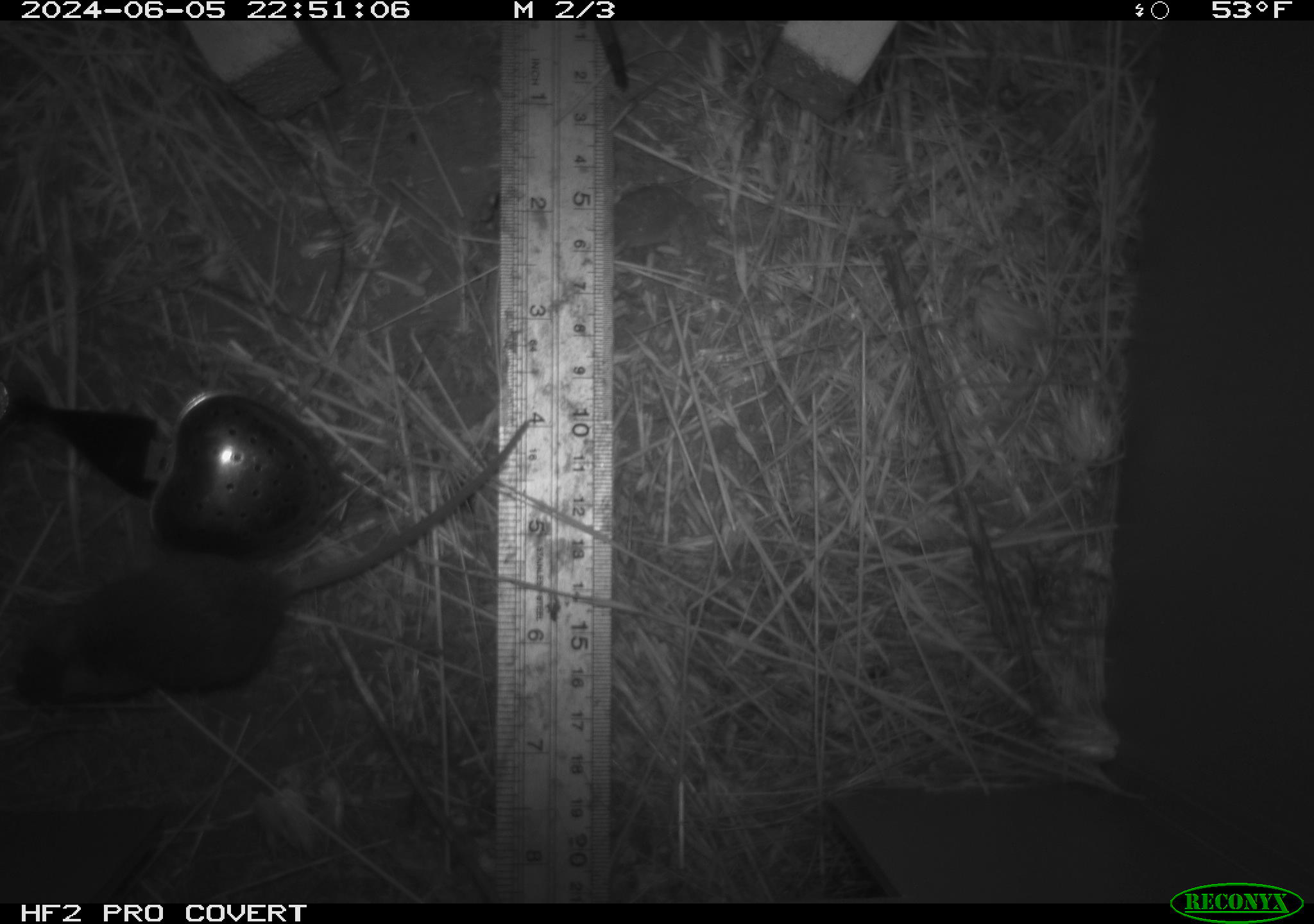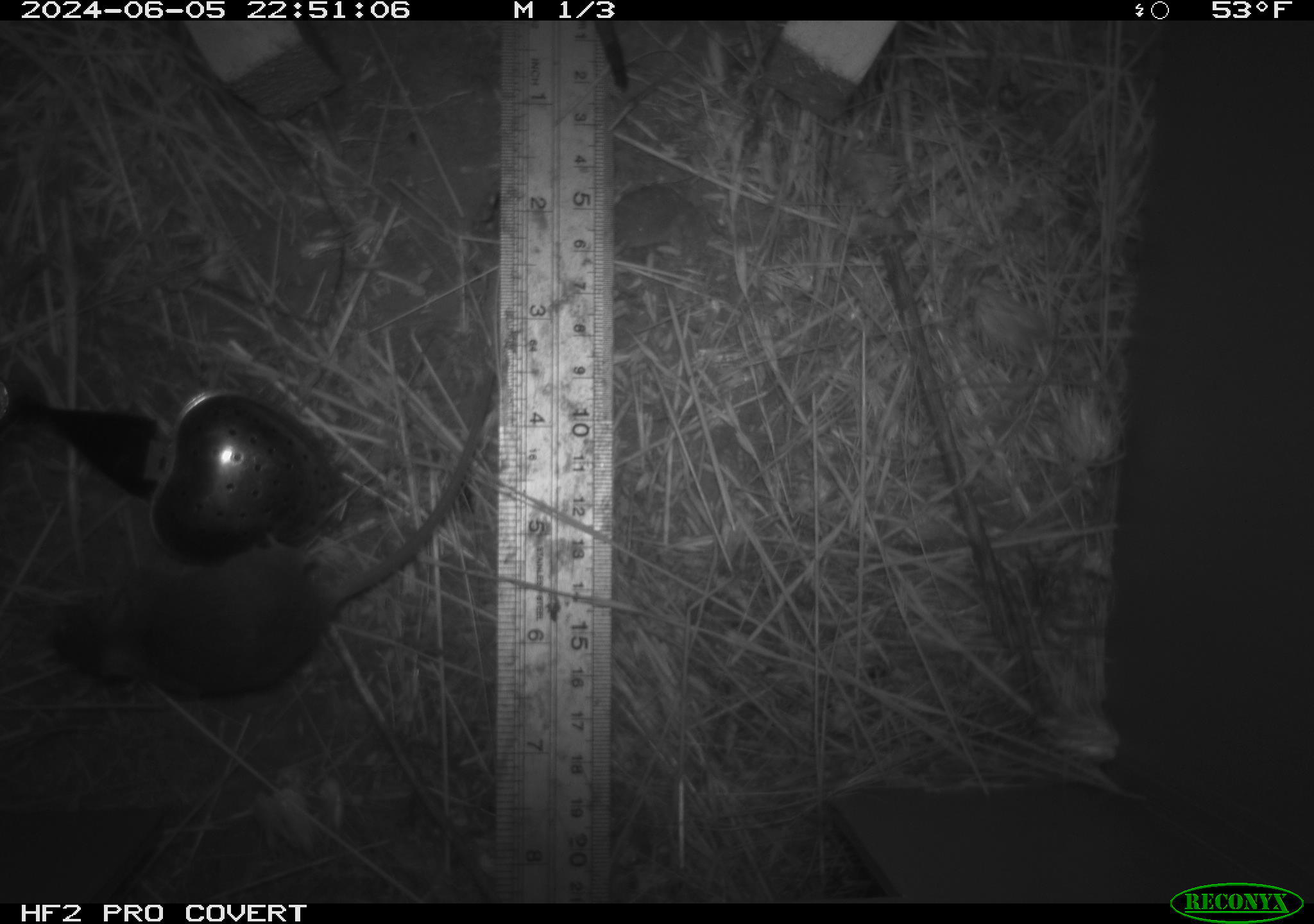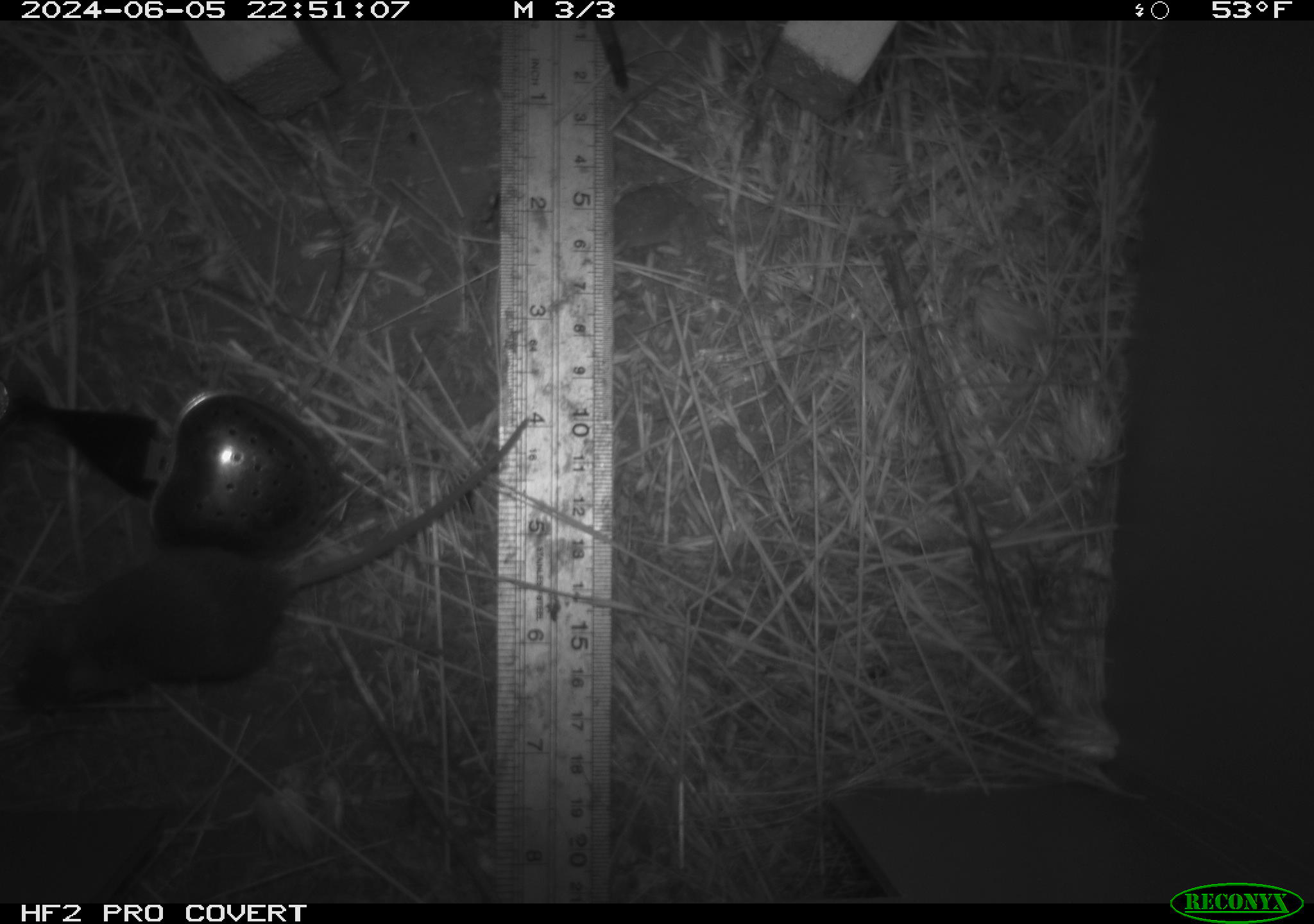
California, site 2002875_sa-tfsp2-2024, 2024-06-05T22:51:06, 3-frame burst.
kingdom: Animalia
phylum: Chordata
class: Mammalia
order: Rodentia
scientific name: Rodentia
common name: mouse species